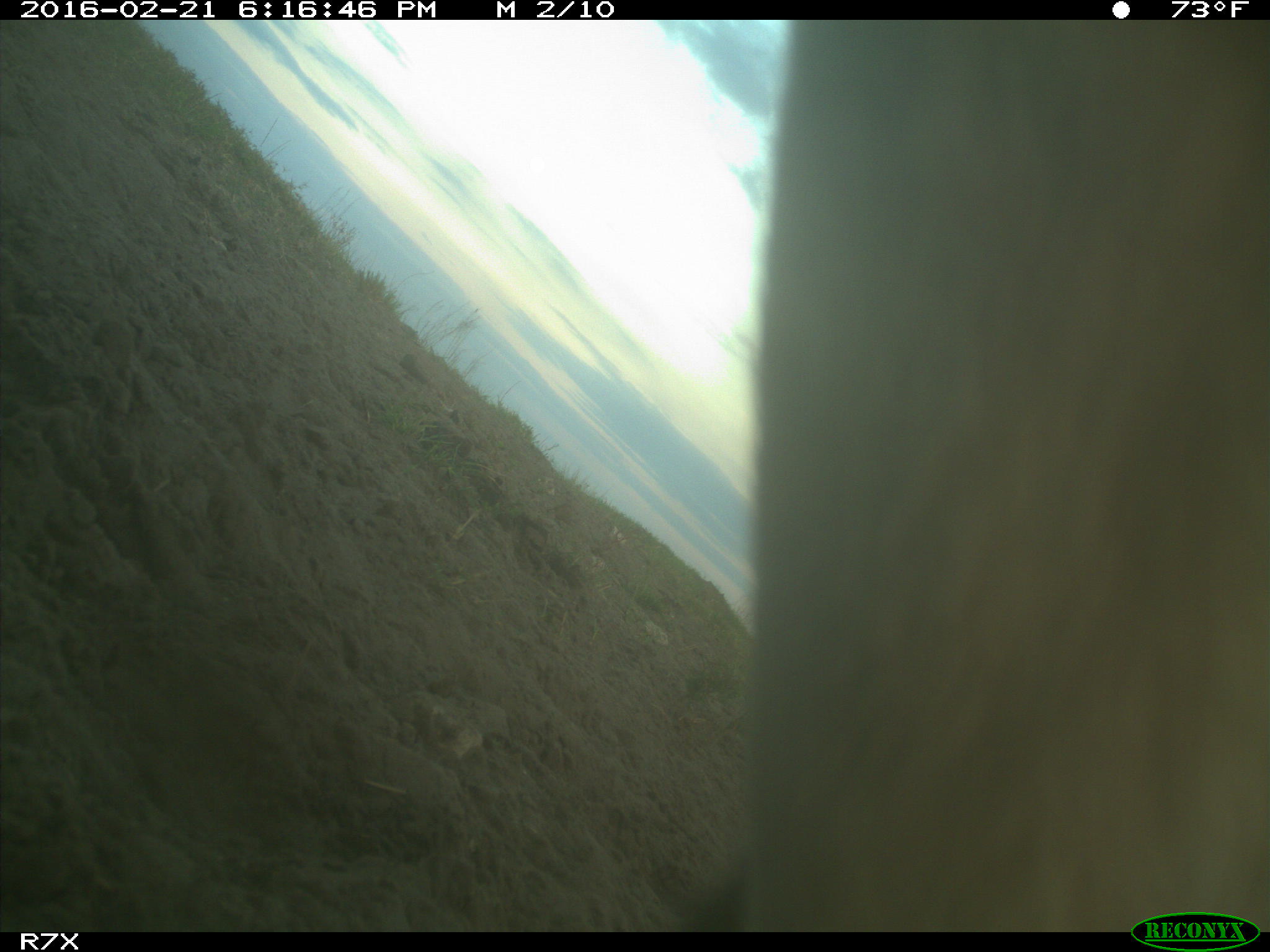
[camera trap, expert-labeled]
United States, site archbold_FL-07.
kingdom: Animalia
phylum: Chordata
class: Mammalia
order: Artiodactyla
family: Bovidae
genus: Bos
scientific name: Bos taurus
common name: domestic cow